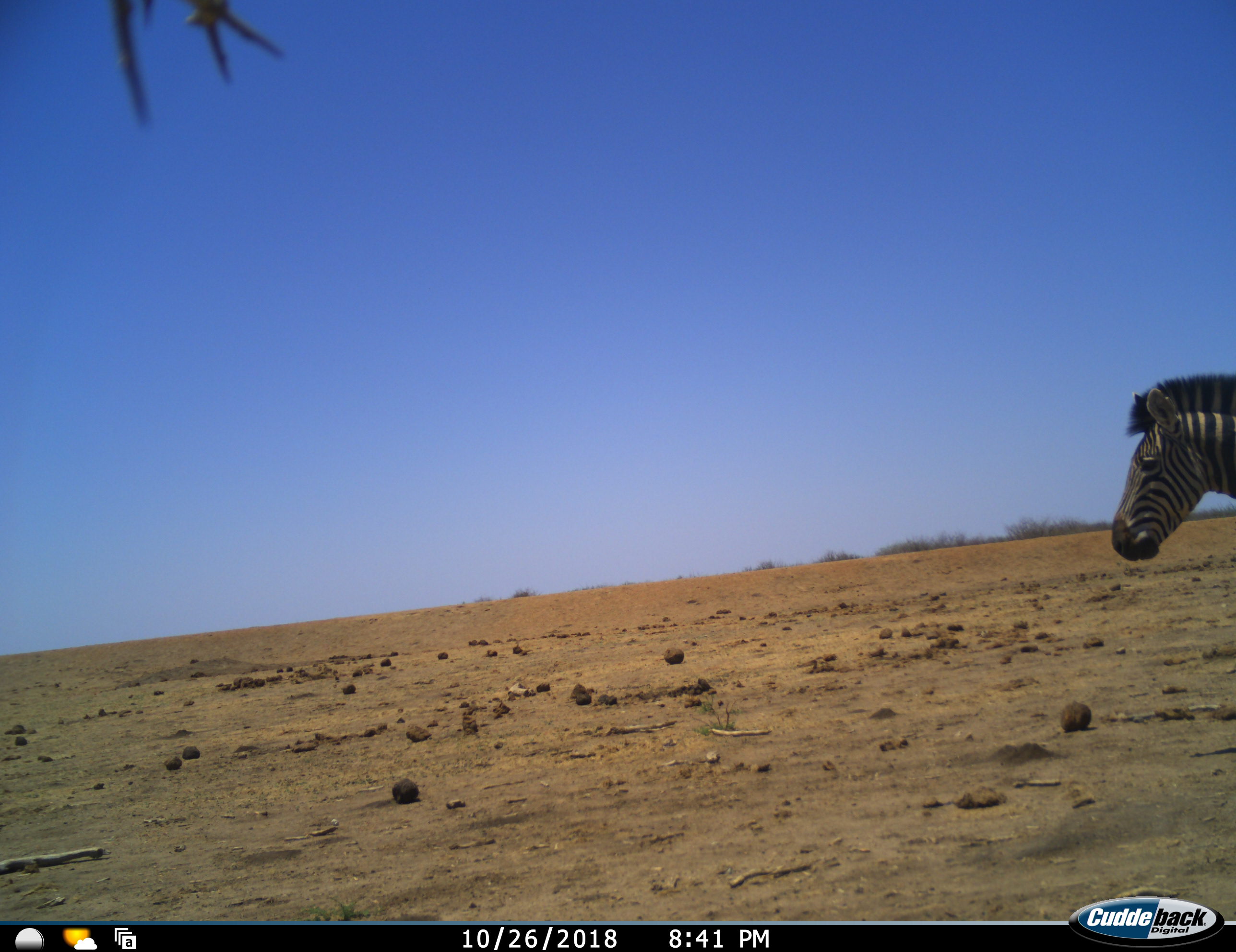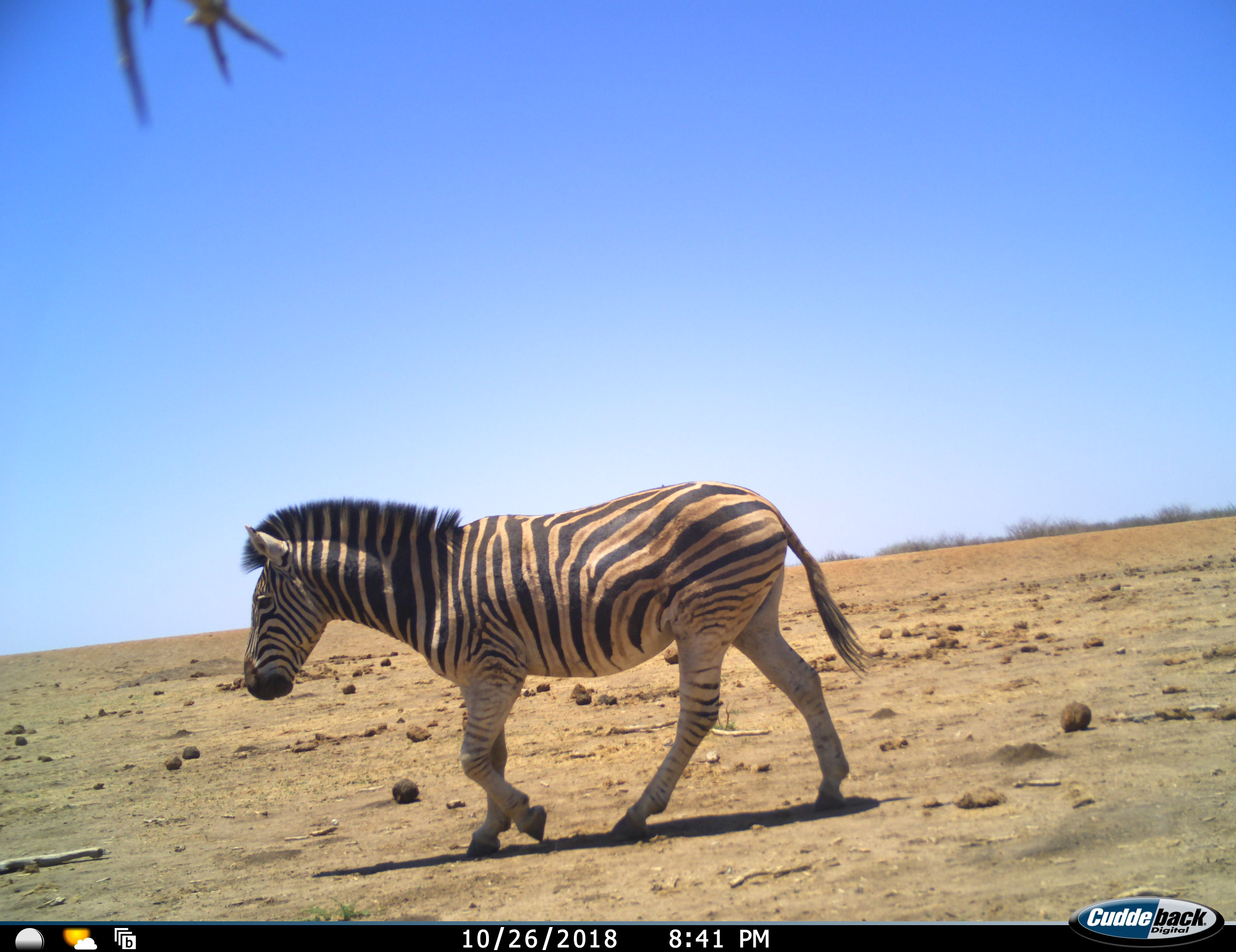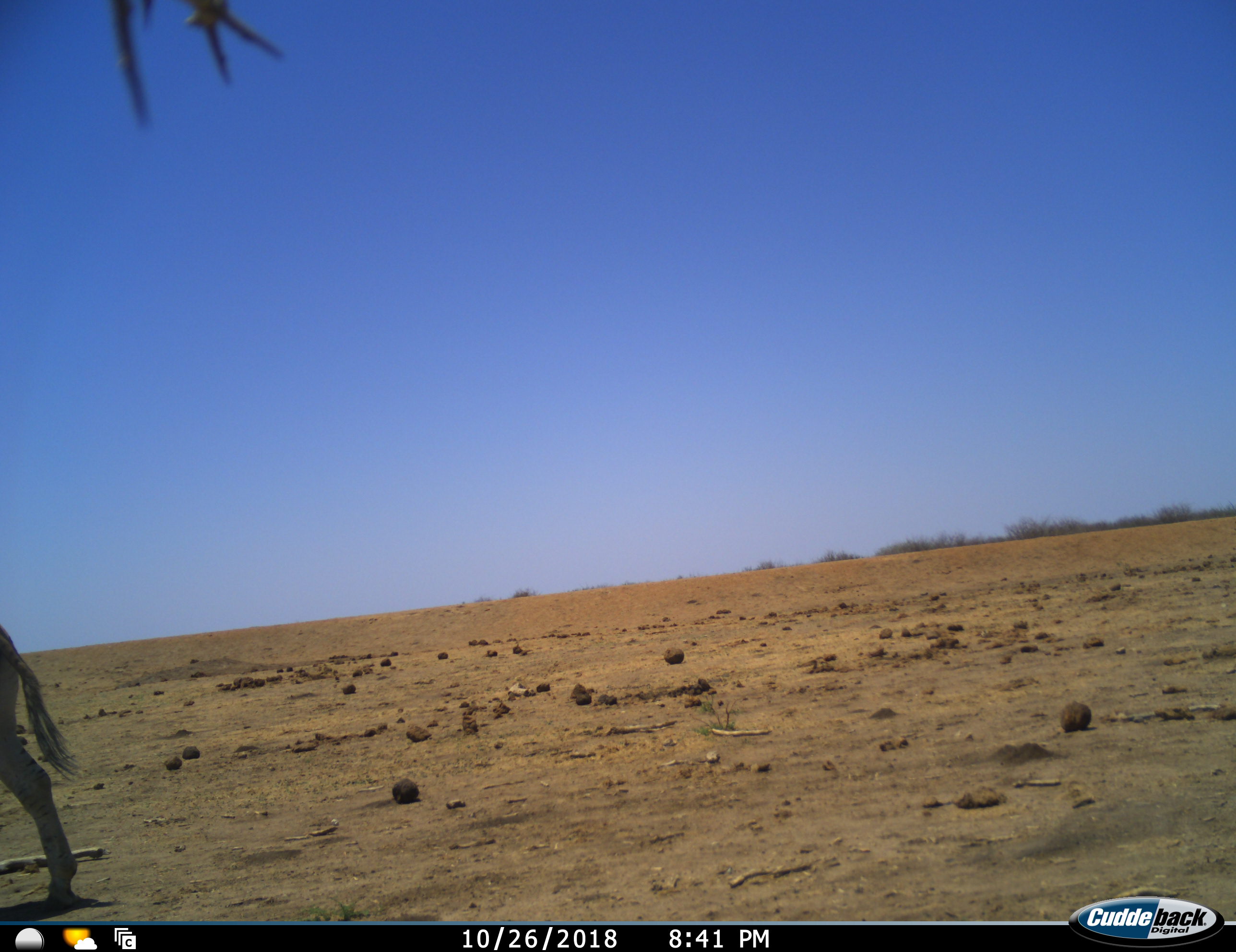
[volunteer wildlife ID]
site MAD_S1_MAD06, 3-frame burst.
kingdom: Animalia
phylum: Chordata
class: Mammalia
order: Perissodactyla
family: Equidae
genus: Equus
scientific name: Equus quagga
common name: plains zebra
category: zebraplains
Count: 1.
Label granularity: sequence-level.